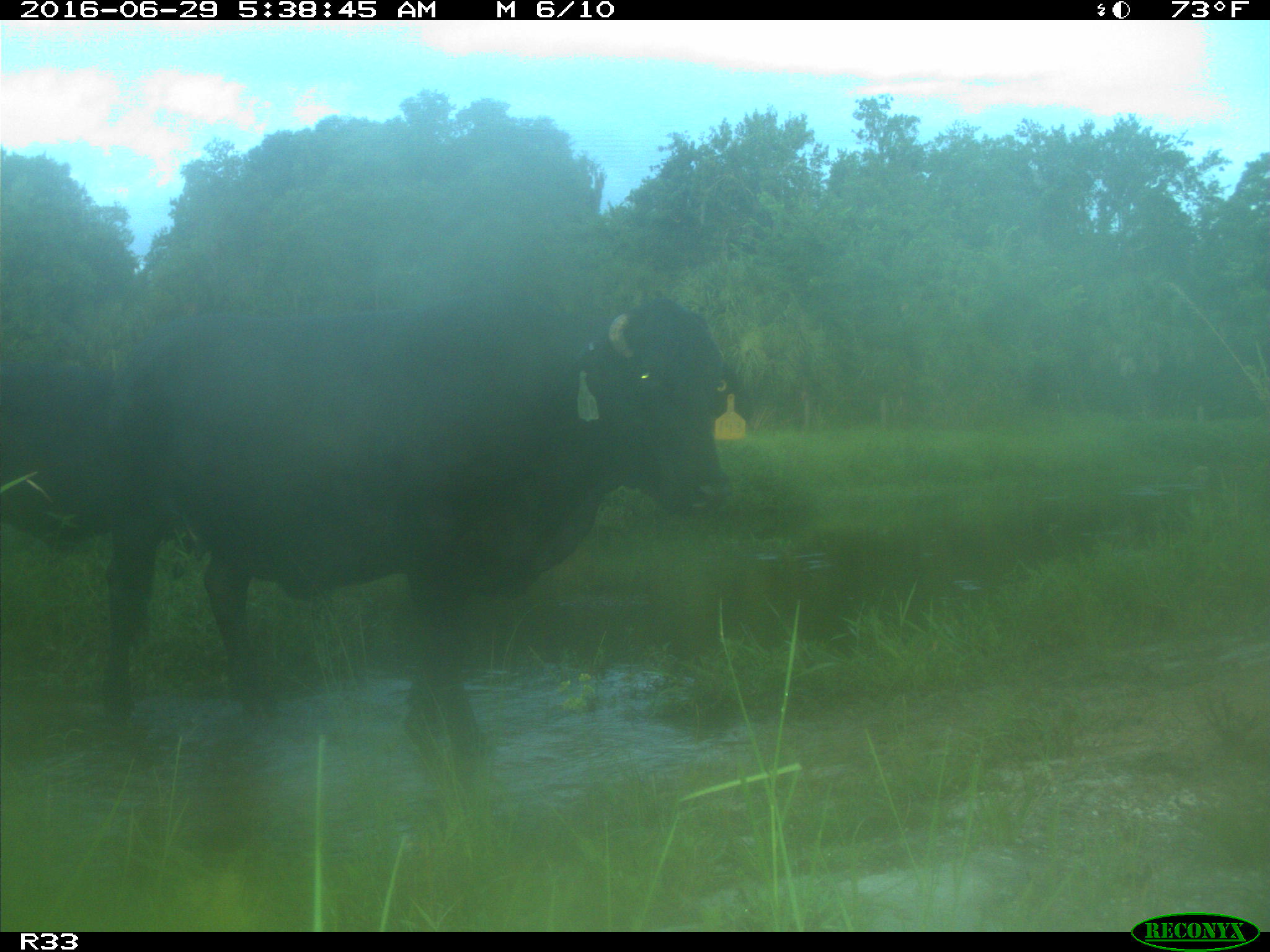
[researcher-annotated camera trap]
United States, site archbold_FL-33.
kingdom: Animalia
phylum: Chordata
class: Mammalia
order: Artiodactyla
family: Bovidae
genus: Bos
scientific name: Bos taurus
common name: domestic cow